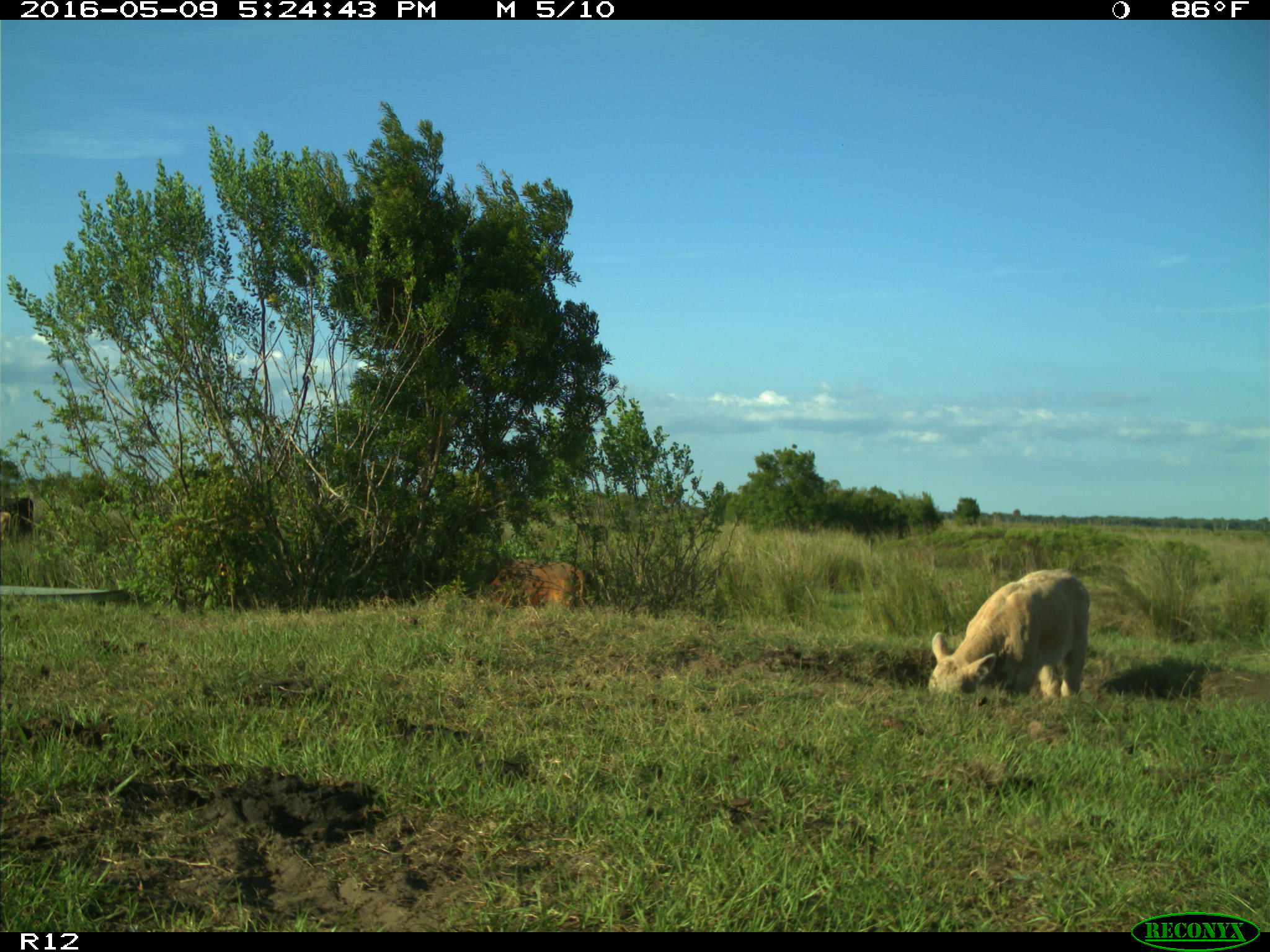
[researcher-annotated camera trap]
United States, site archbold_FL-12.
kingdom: Animalia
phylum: Chordata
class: Mammalia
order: Artiodactyla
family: Bovidae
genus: Bos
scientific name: Bos taurus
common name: domestic cow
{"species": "Bos taurus (domestic cow)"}